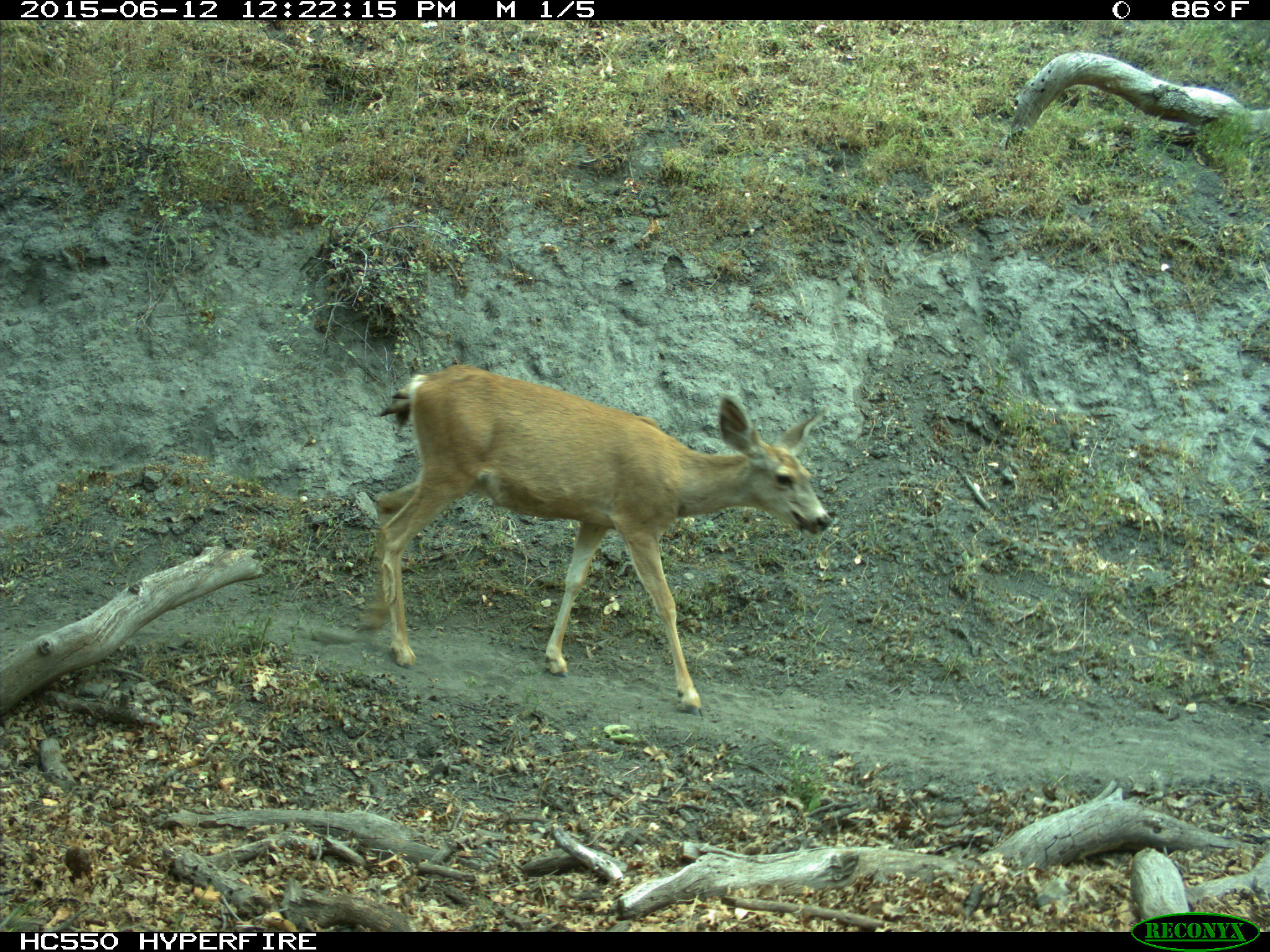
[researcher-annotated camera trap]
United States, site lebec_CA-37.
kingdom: Animalia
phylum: Chordata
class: Mammalia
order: Artiodactyla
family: Cervidae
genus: Odocoileus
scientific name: Odocoileus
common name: deer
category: unidentified deer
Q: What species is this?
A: Unidentified deer (deer) (Odocoileus).